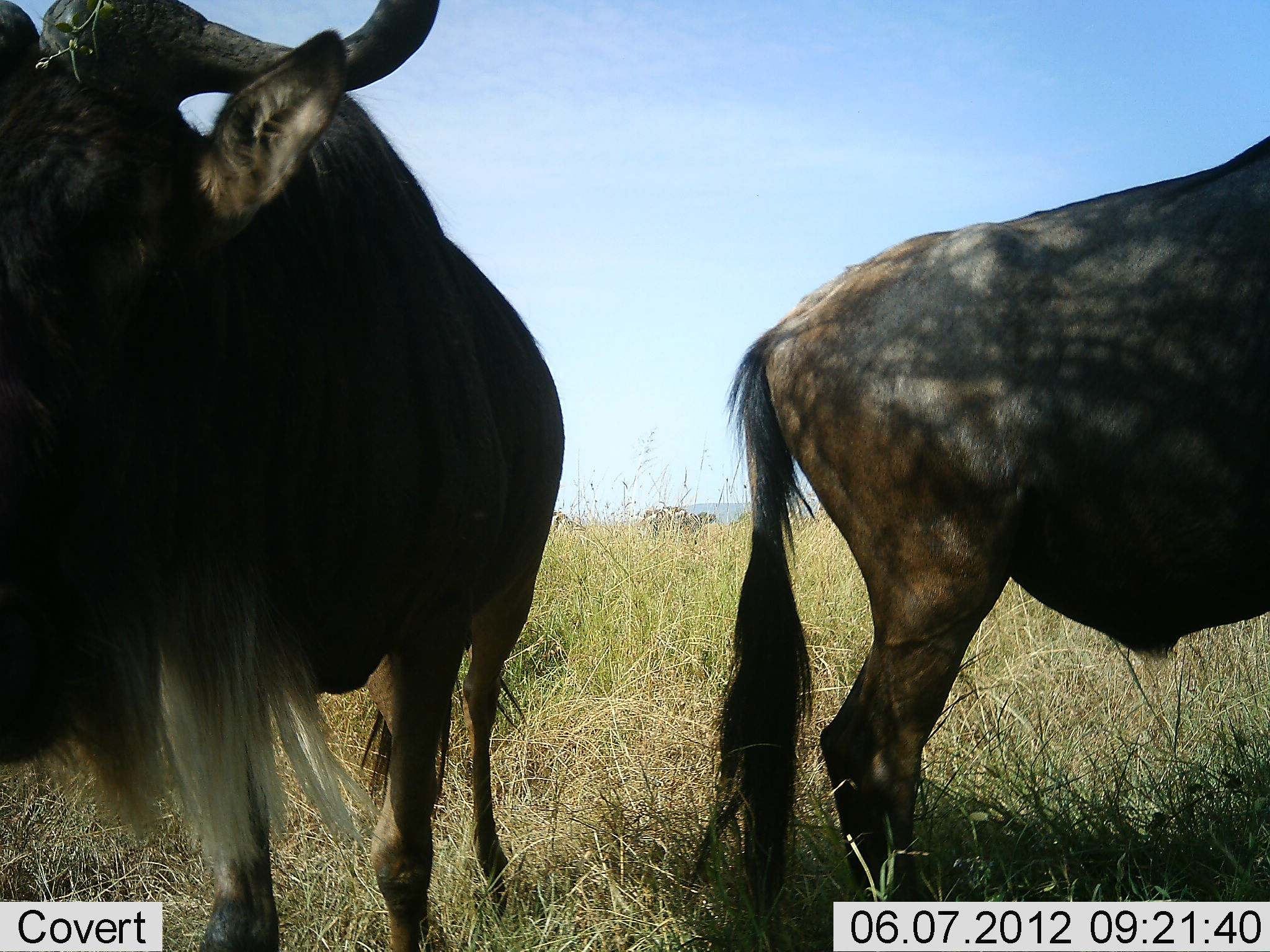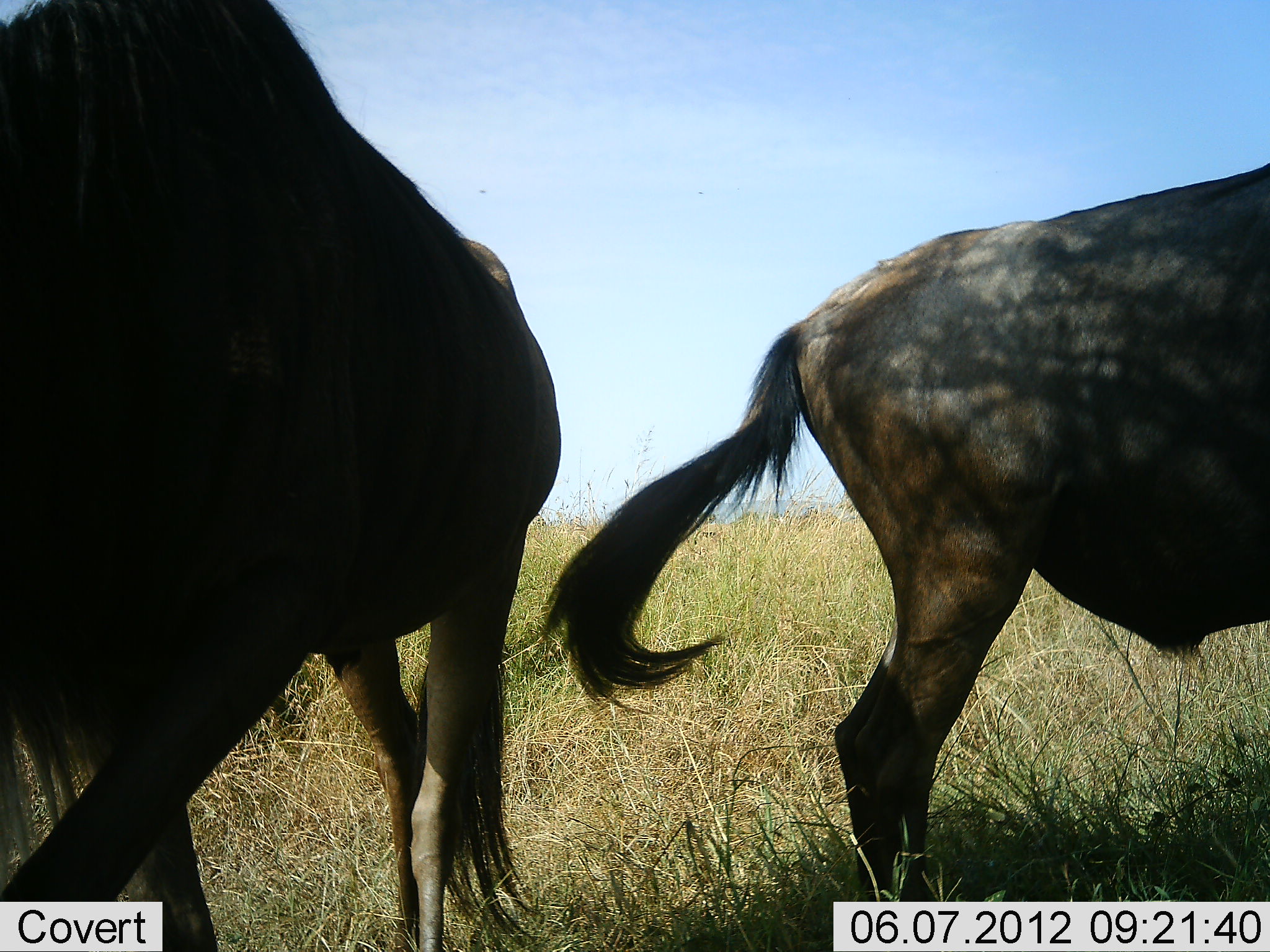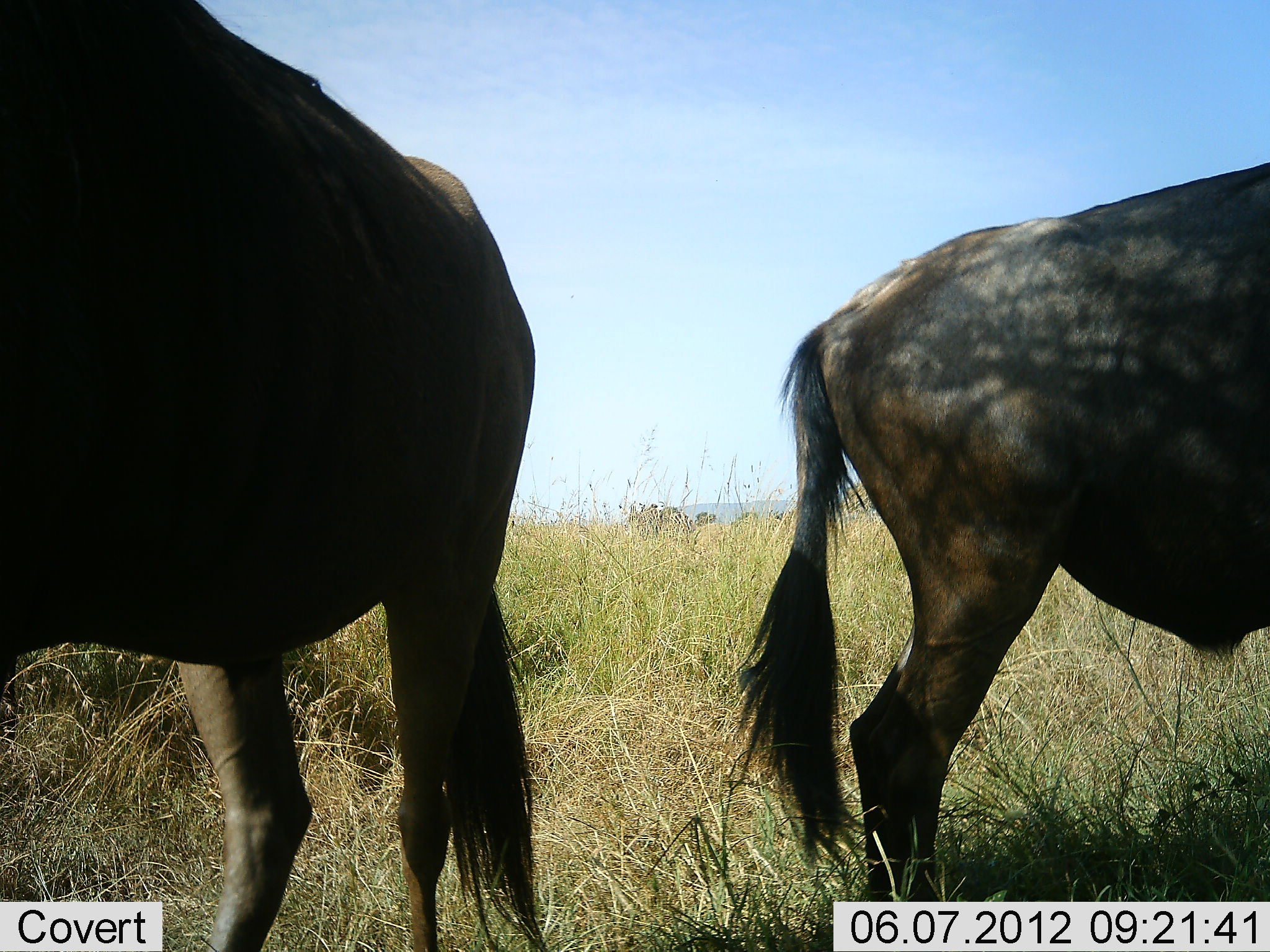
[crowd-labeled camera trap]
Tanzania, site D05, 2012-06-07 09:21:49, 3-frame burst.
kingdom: Animalia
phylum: Chordata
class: Mammalia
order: Artiodactyla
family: Bovidae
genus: Connochaetes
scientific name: Connochaetes taurinus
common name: blue wildebeest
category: wildebeest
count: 2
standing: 60%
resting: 10%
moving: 50%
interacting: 0%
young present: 0%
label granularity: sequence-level